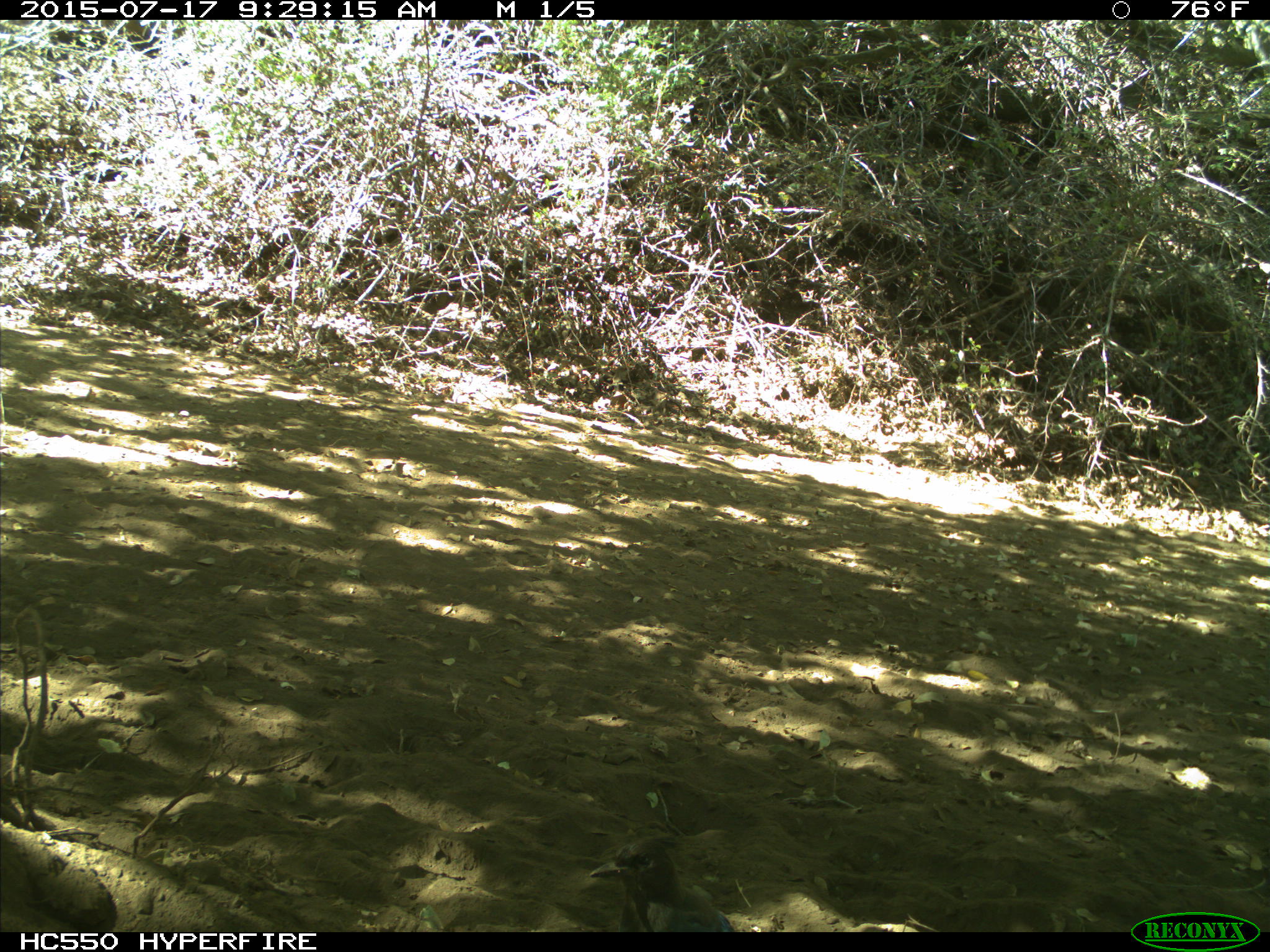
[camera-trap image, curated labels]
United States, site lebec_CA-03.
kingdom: Animalia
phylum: Chordata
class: Aves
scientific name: Aves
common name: birds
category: unidentified bird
Unidentified bird (birds) (Aves).